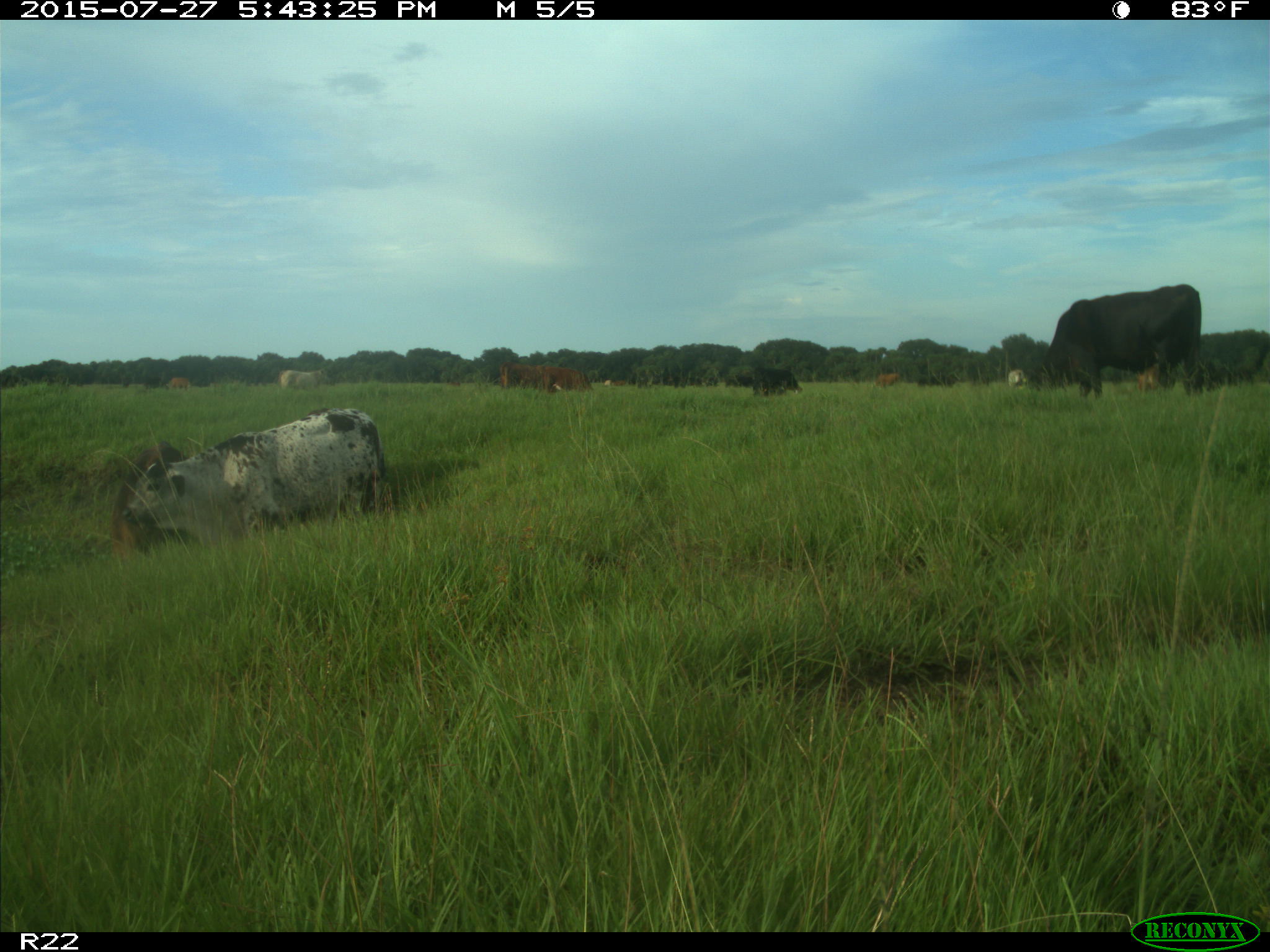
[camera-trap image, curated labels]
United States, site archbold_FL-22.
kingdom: Animalia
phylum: Chordata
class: Mammalia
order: Artiodactyla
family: Bovidae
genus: Bos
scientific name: Bos taurus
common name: domestic cow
Bos taurus (domestic cow).